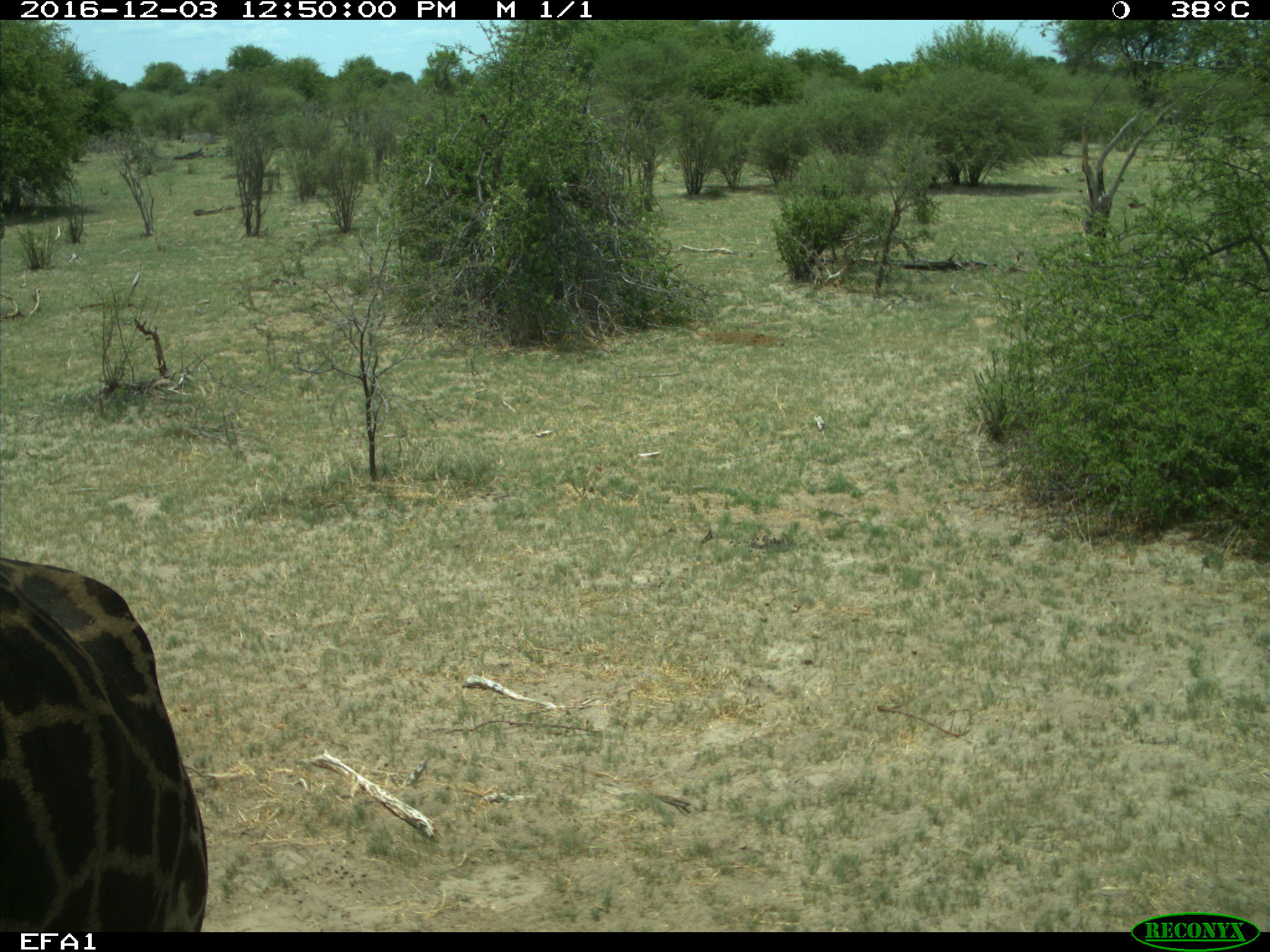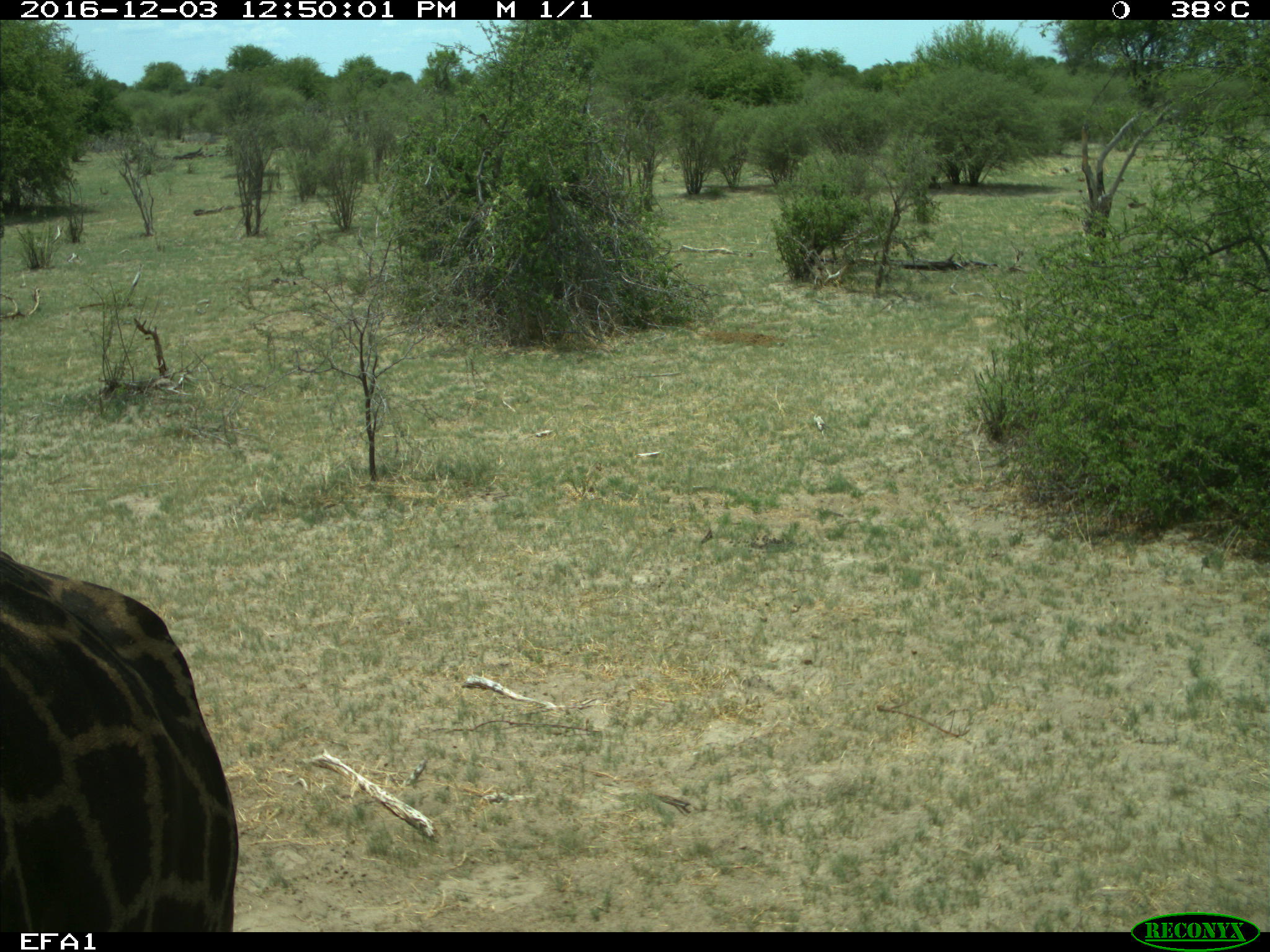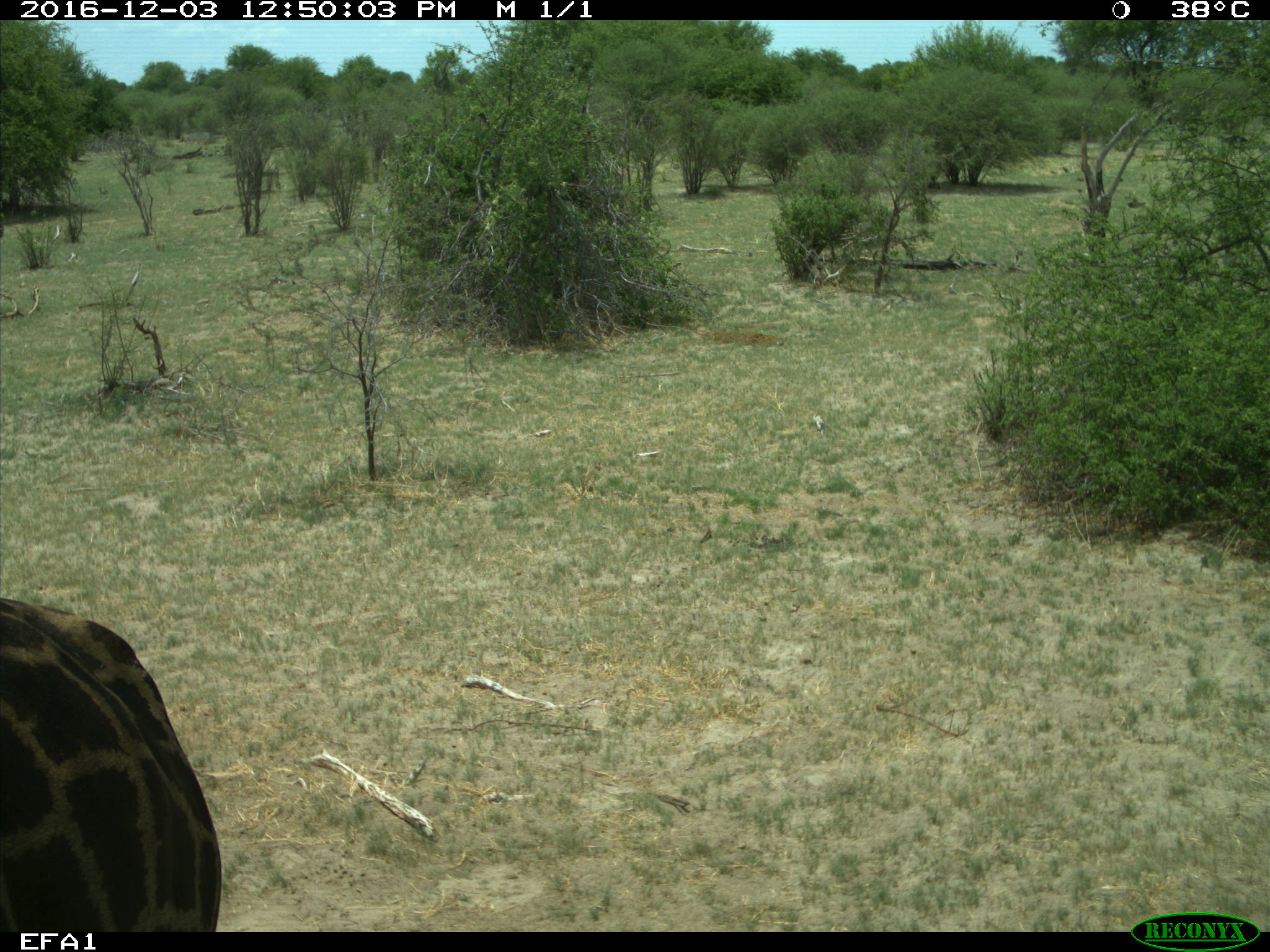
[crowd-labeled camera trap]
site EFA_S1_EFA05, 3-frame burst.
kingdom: Animalia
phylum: Chordata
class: Mammalia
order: Artiodactyla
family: Giraffidae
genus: Giraffa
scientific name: Giraffa camelopardalis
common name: giraffe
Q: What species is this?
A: Giraffe (Giraffa camelopardalis).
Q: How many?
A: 1.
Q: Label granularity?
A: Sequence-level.